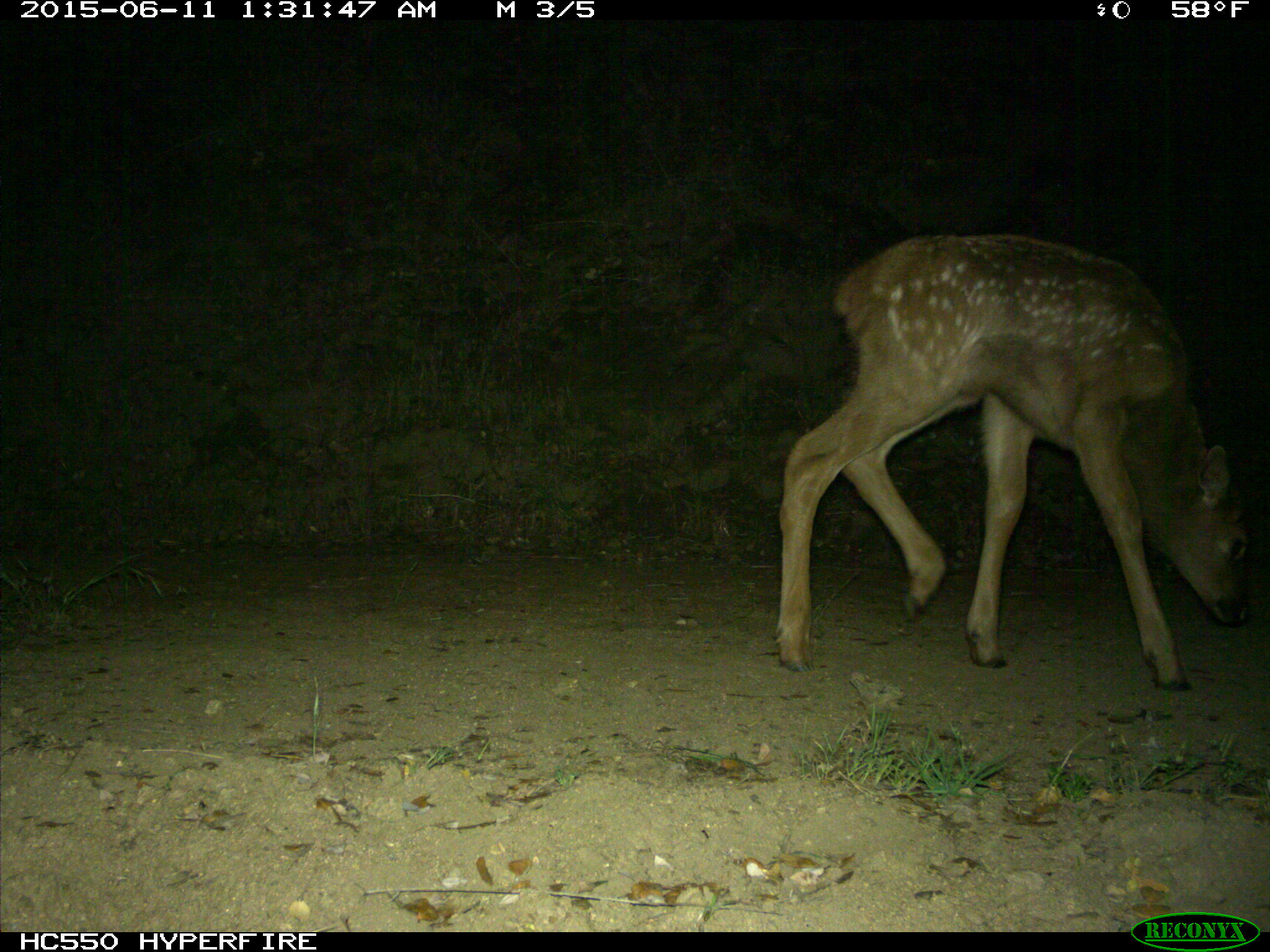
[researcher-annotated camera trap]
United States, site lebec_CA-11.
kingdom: Animalia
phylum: Chordata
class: Mammalia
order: Artiodactyla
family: Cervidae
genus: Cervus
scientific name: Cervus canadensis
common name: elk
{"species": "Cervus canadensis (elk)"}